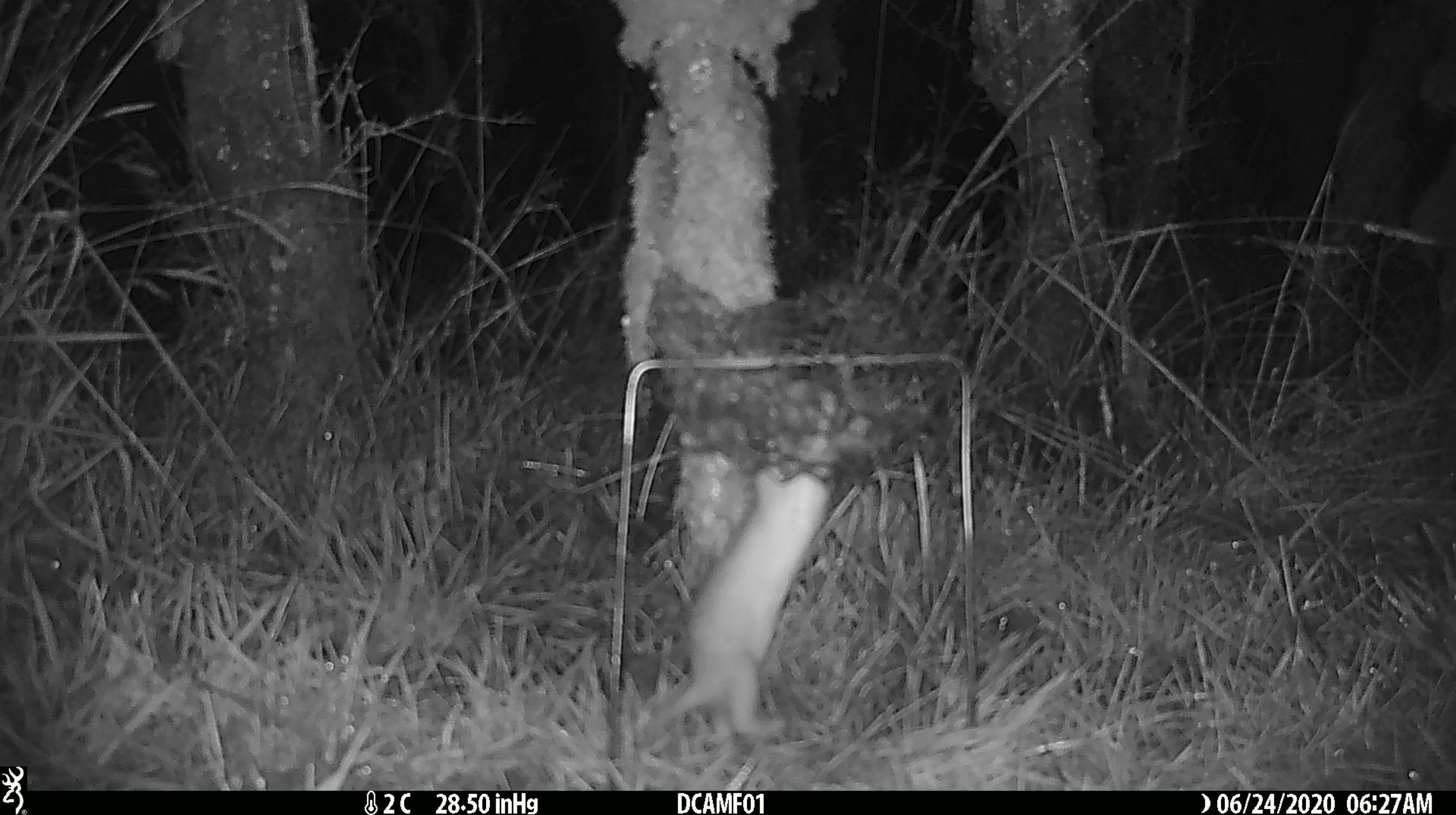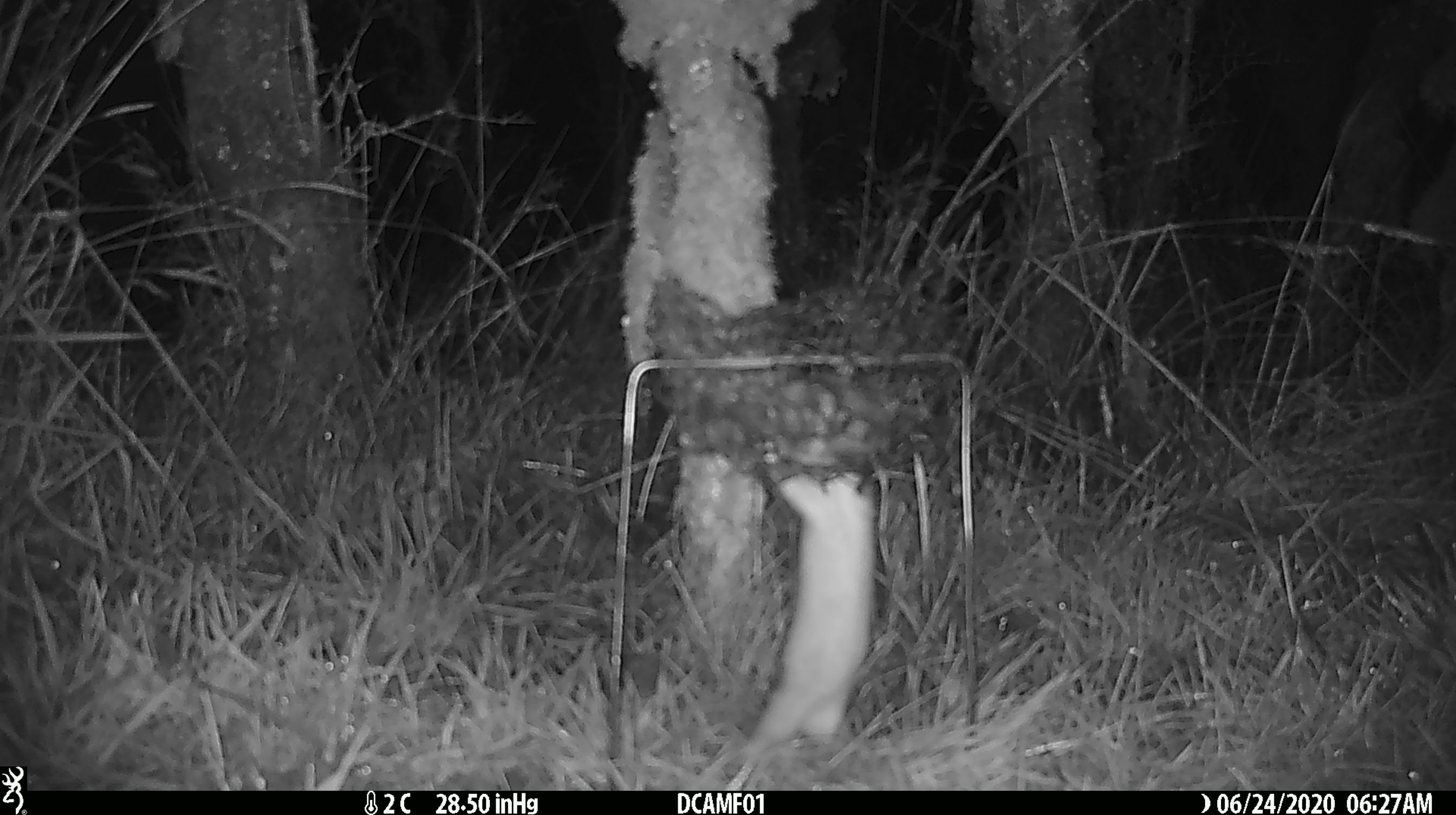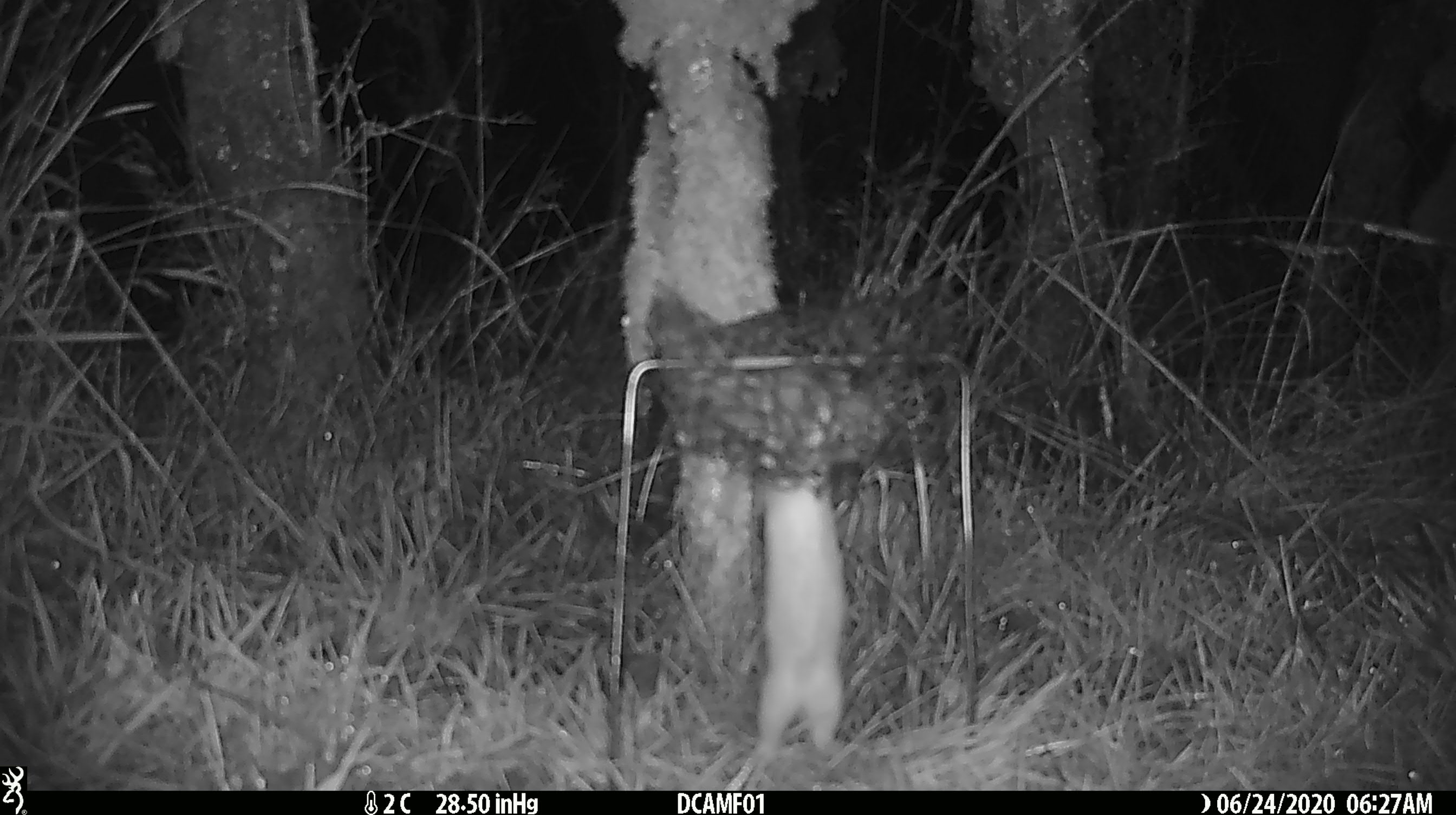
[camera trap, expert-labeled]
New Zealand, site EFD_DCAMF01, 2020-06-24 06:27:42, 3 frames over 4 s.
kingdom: Animalia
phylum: Chordata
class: Mammalia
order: Carnivora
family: Mustelidae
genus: Mustela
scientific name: Mustela nivalis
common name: least weasel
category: weasel